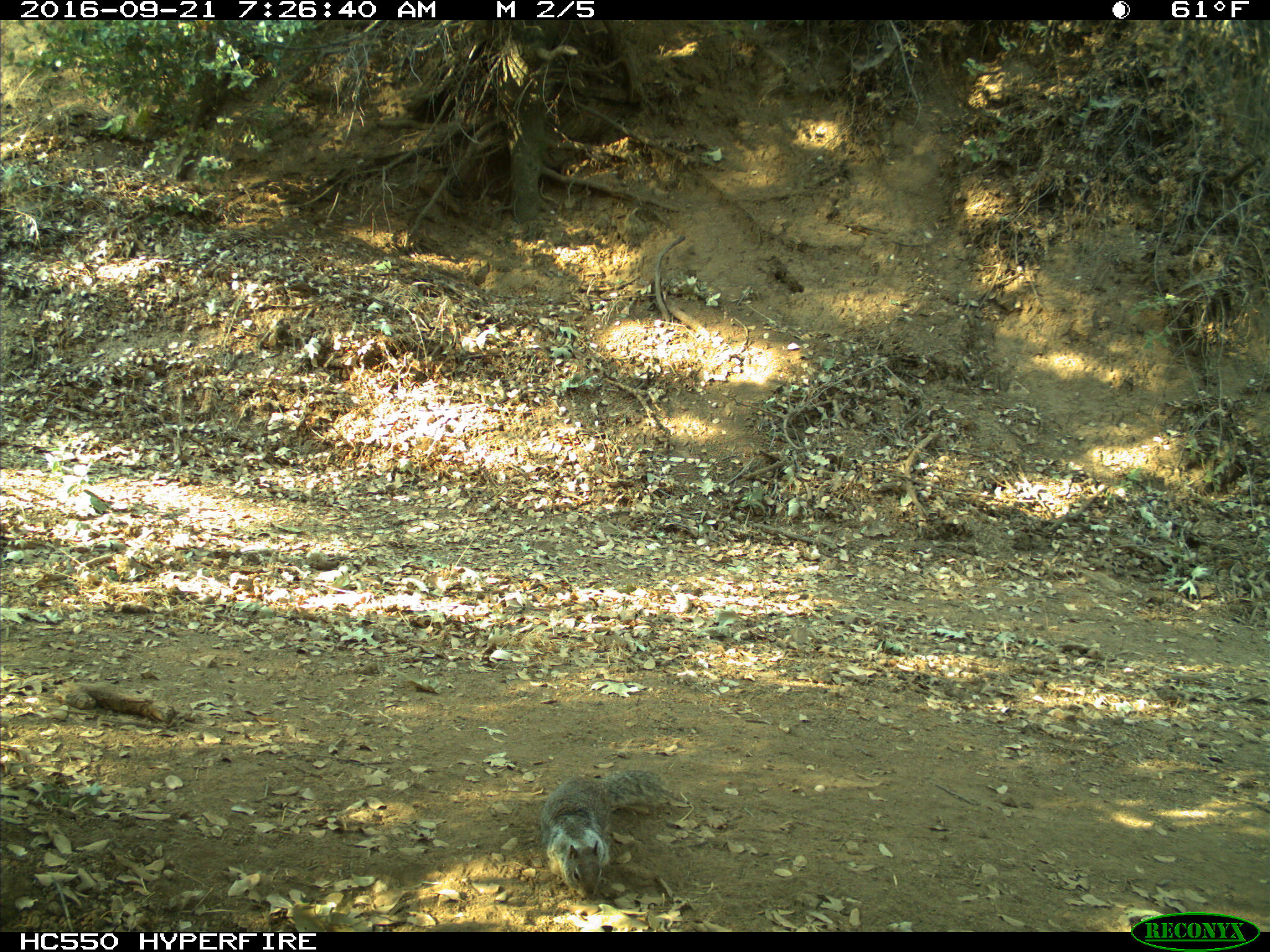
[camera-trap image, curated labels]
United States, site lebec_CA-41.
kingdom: Animalia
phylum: Chordata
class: Mammalia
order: Rodentia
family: Sciuridae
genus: Otospermophilus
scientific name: Otospermophilus beecheyi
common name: california ground squirrel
Otospermophilus beecheyi (california ground squirrel).